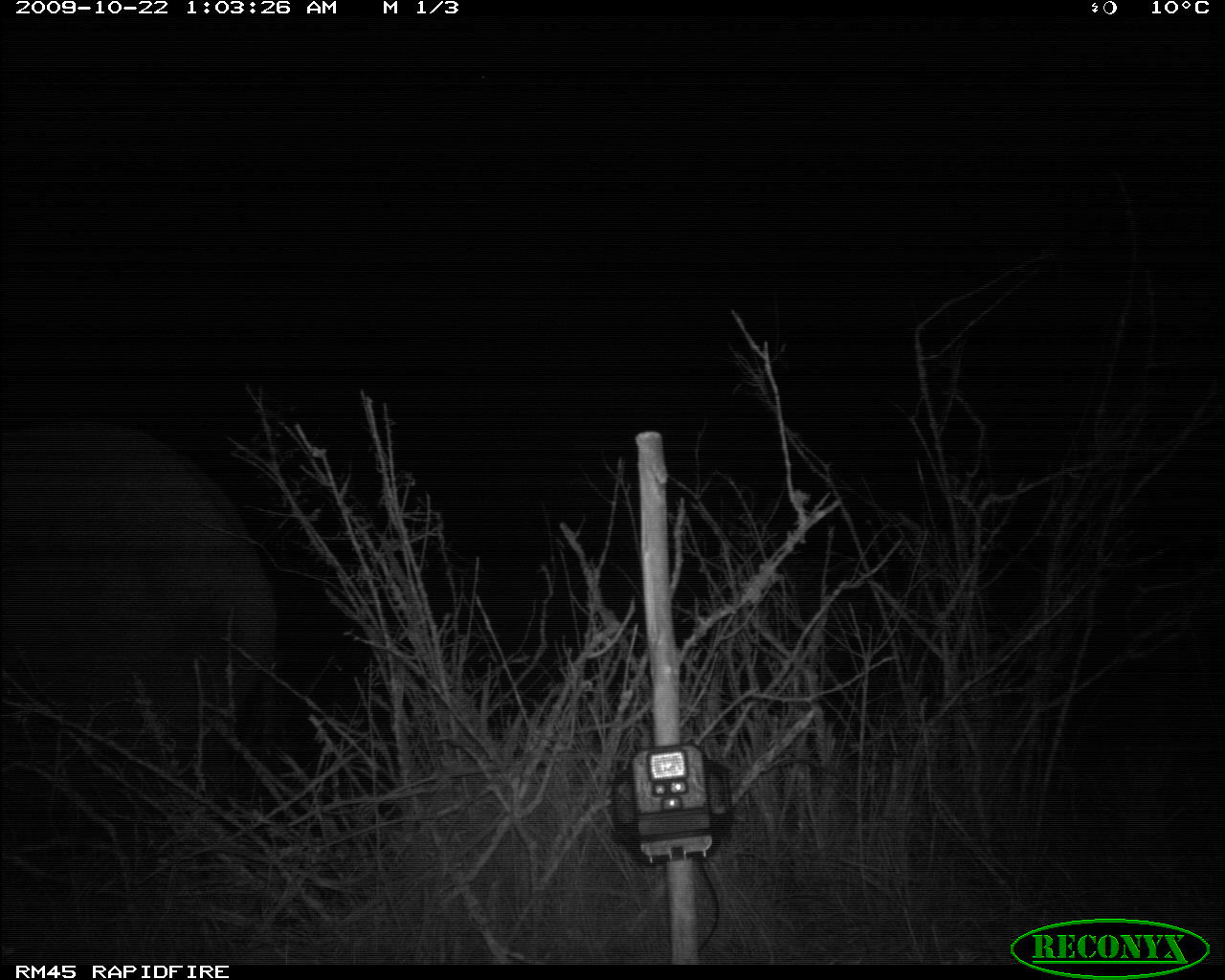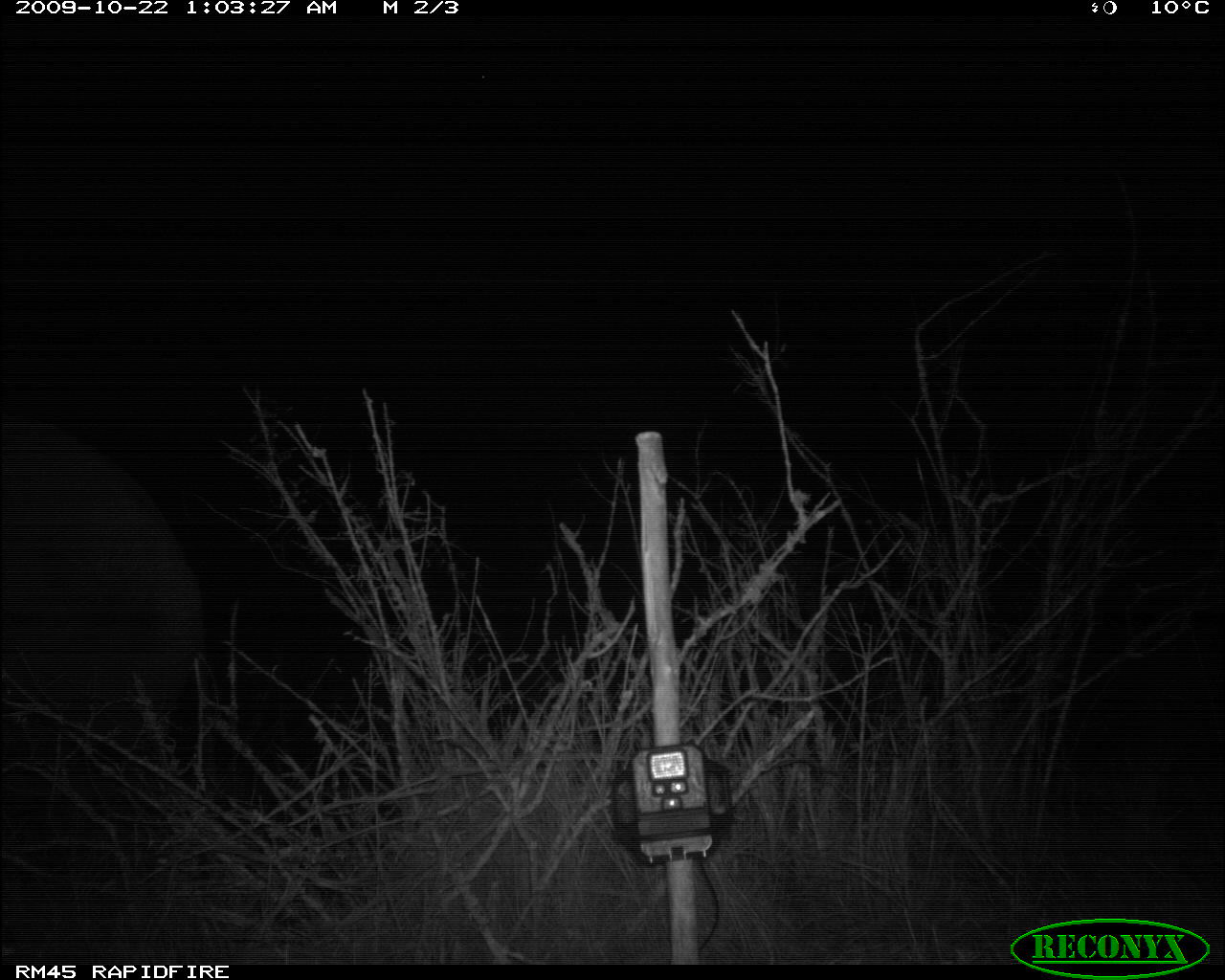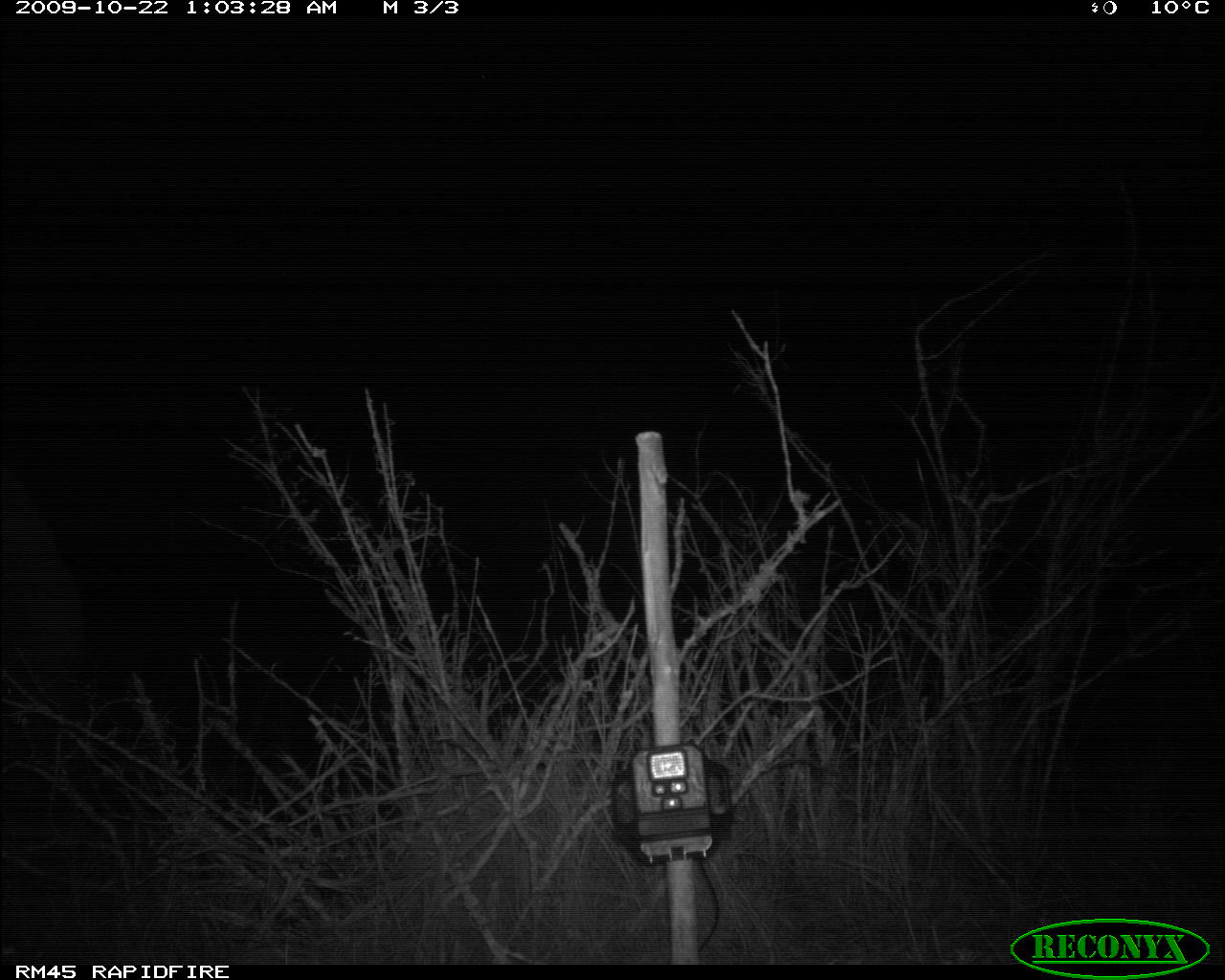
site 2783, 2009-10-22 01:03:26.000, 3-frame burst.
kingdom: Animalia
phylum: Chordata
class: Mammalia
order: Proboscidea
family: Elephantidae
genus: Loxodonta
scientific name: Loxodonta africana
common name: african bush elephant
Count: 1.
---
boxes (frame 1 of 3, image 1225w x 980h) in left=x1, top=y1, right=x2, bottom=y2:
loxodonta africana: left=0, top=424, right=278, bottom=804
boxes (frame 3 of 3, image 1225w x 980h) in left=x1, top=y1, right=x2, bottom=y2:
loxodonta africana: left=0, top=462, right=88, bottom=682